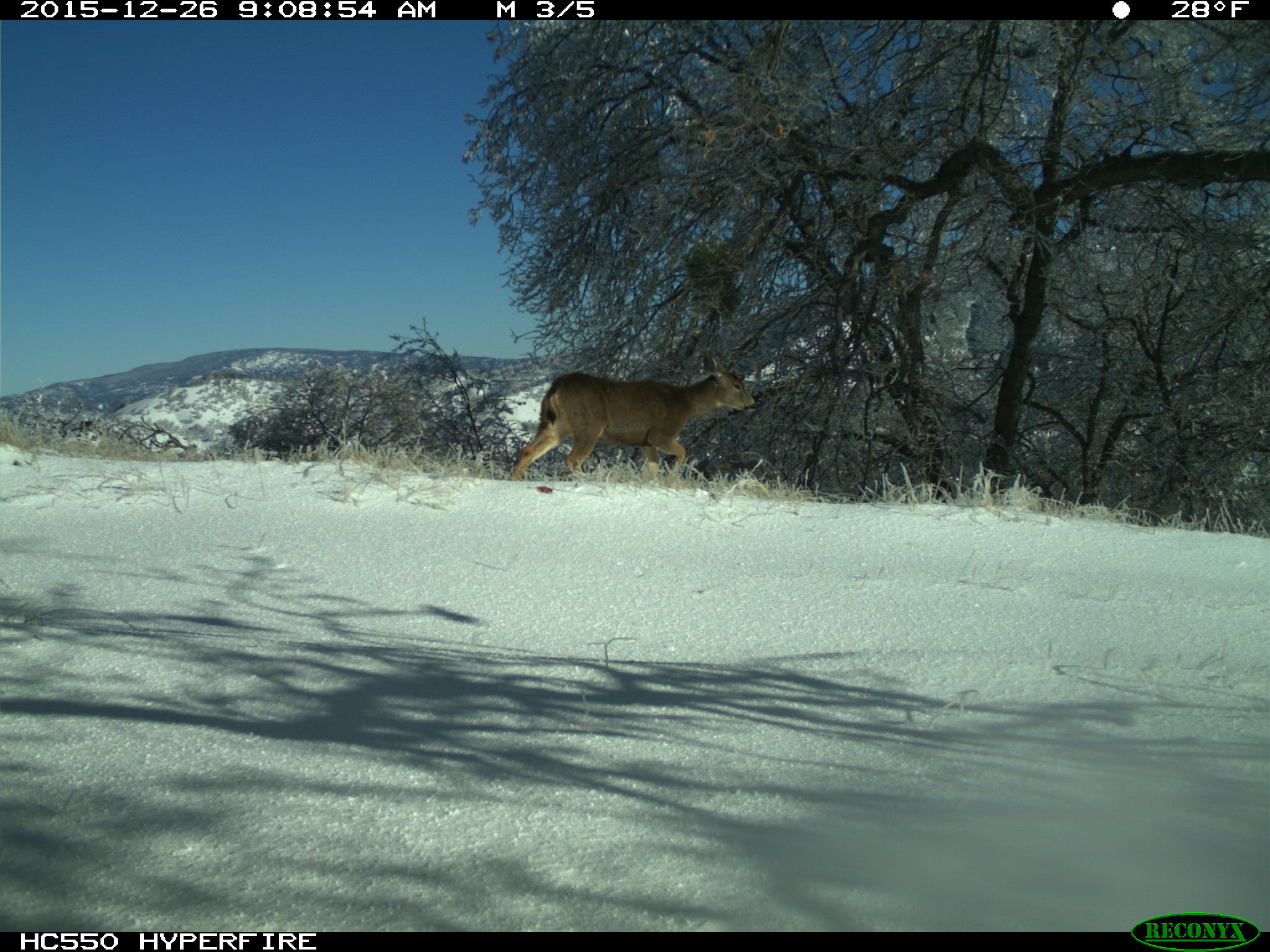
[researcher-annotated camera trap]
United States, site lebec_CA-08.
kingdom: Animalia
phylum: Chordata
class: Mammalia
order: Artiodactyla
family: Cervidae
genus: Odocoileus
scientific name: Odocoileus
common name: deer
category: unidentified deer